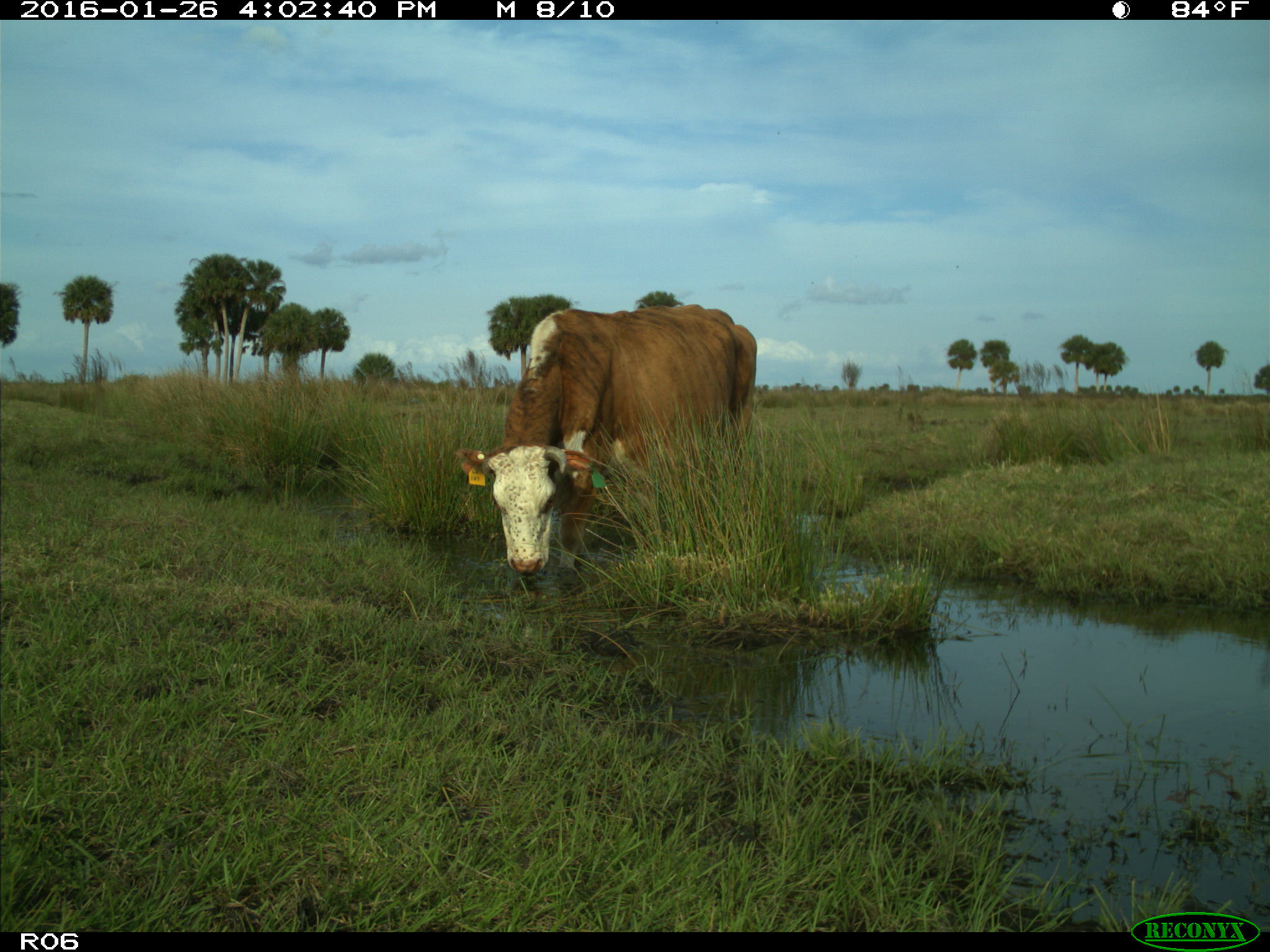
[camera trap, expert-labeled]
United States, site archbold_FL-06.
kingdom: Animalia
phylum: Chordata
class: Mammalia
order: Artiodactyla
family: Bovidae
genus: Bos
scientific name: Bos taurus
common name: domestic cow